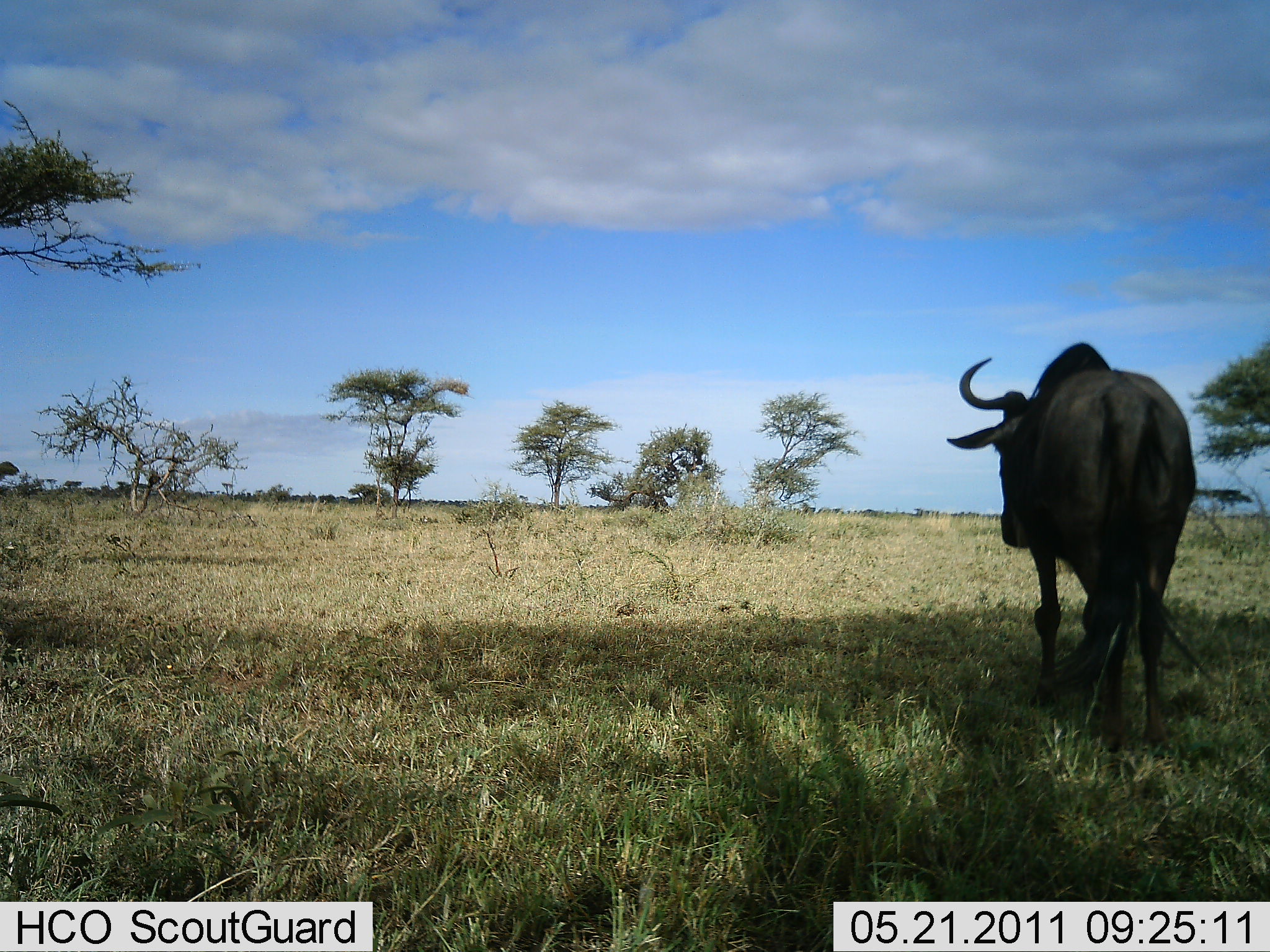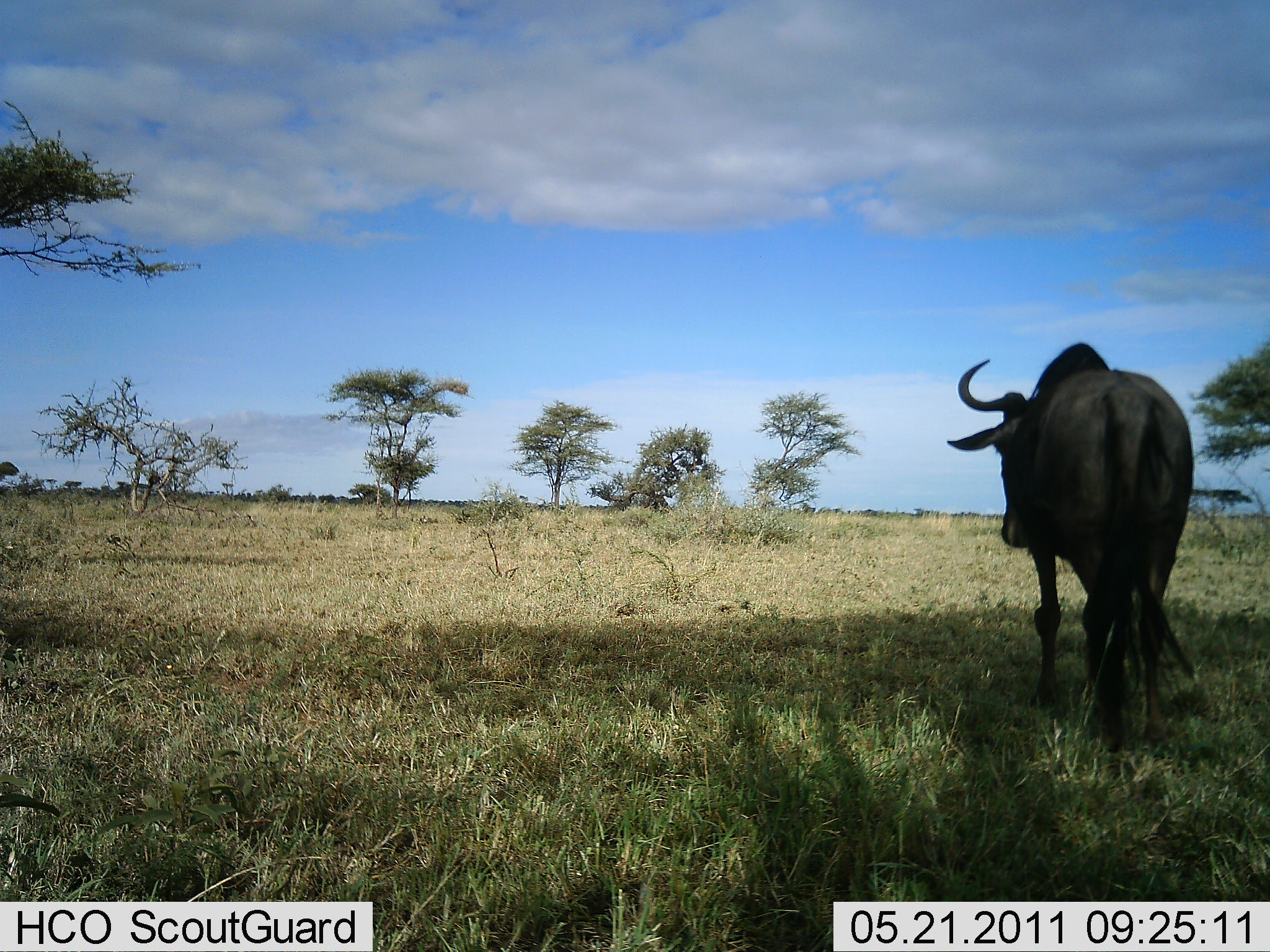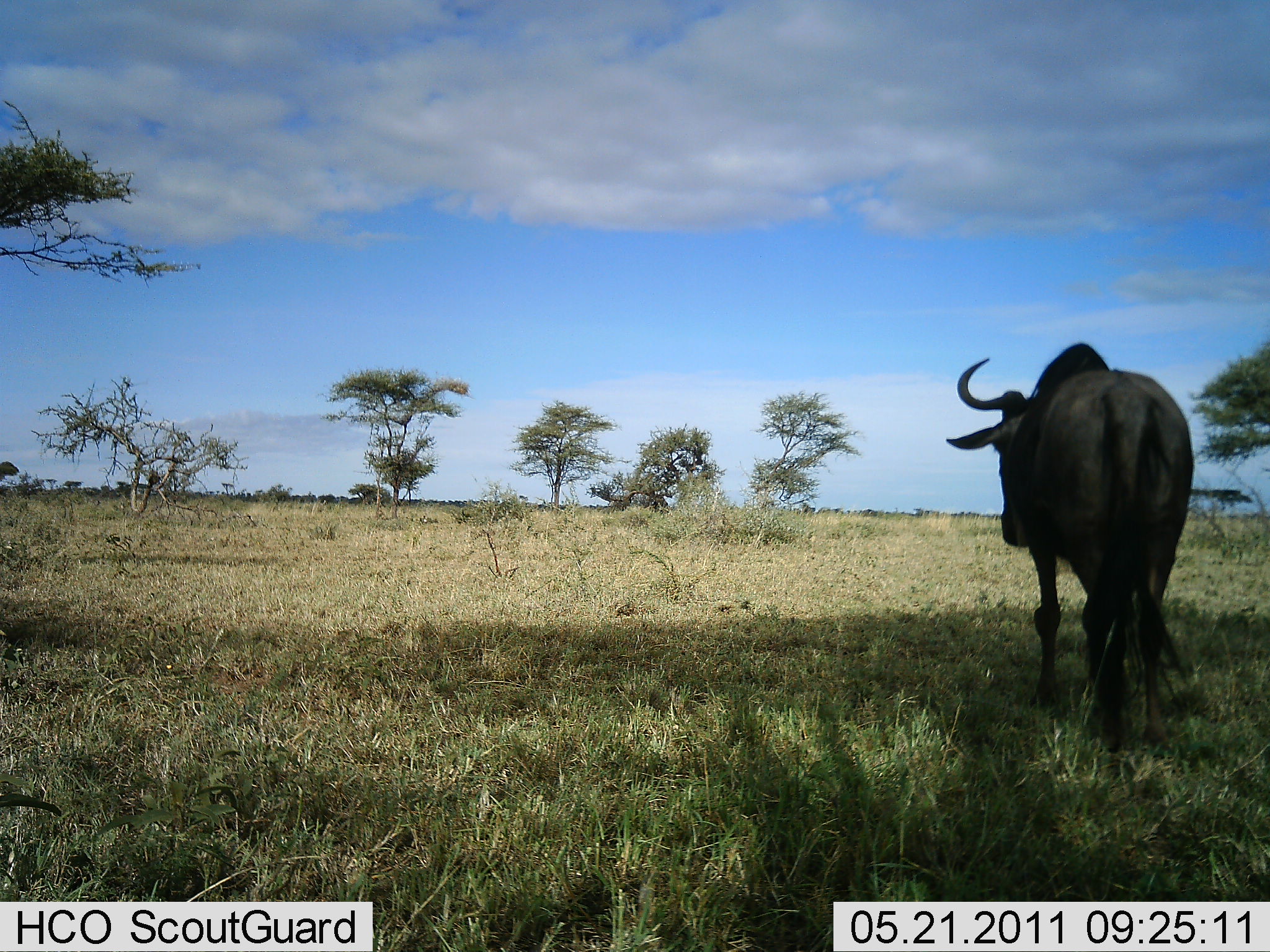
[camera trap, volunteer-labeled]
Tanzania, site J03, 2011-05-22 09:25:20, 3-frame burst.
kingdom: Animalia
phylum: Chordata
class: Mammalia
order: Artiodactyla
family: Bovidae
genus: Connochaetes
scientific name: Connochaetes taurinus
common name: blue wildebeest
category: wildebeest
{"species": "wildebeest (blue wildebeest) (Connochaetes taurinus)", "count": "1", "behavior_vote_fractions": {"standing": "82%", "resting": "0%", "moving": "18%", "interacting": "0%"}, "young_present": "0%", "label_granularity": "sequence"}